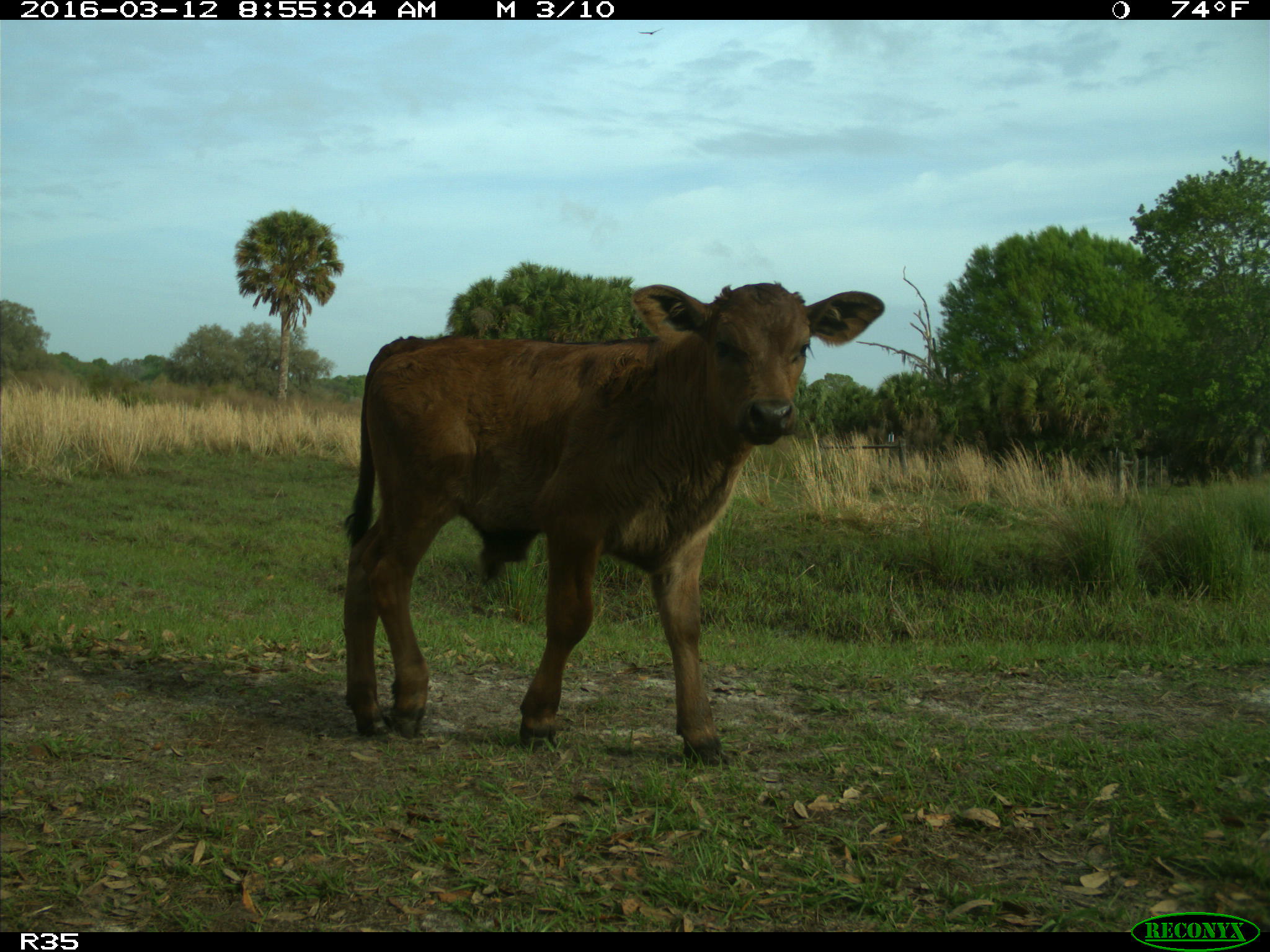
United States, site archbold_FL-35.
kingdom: Animalia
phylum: Chordata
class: Mammalia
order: Artiodactyla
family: Bovidae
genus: Bos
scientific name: Bos taurus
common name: domestic cow